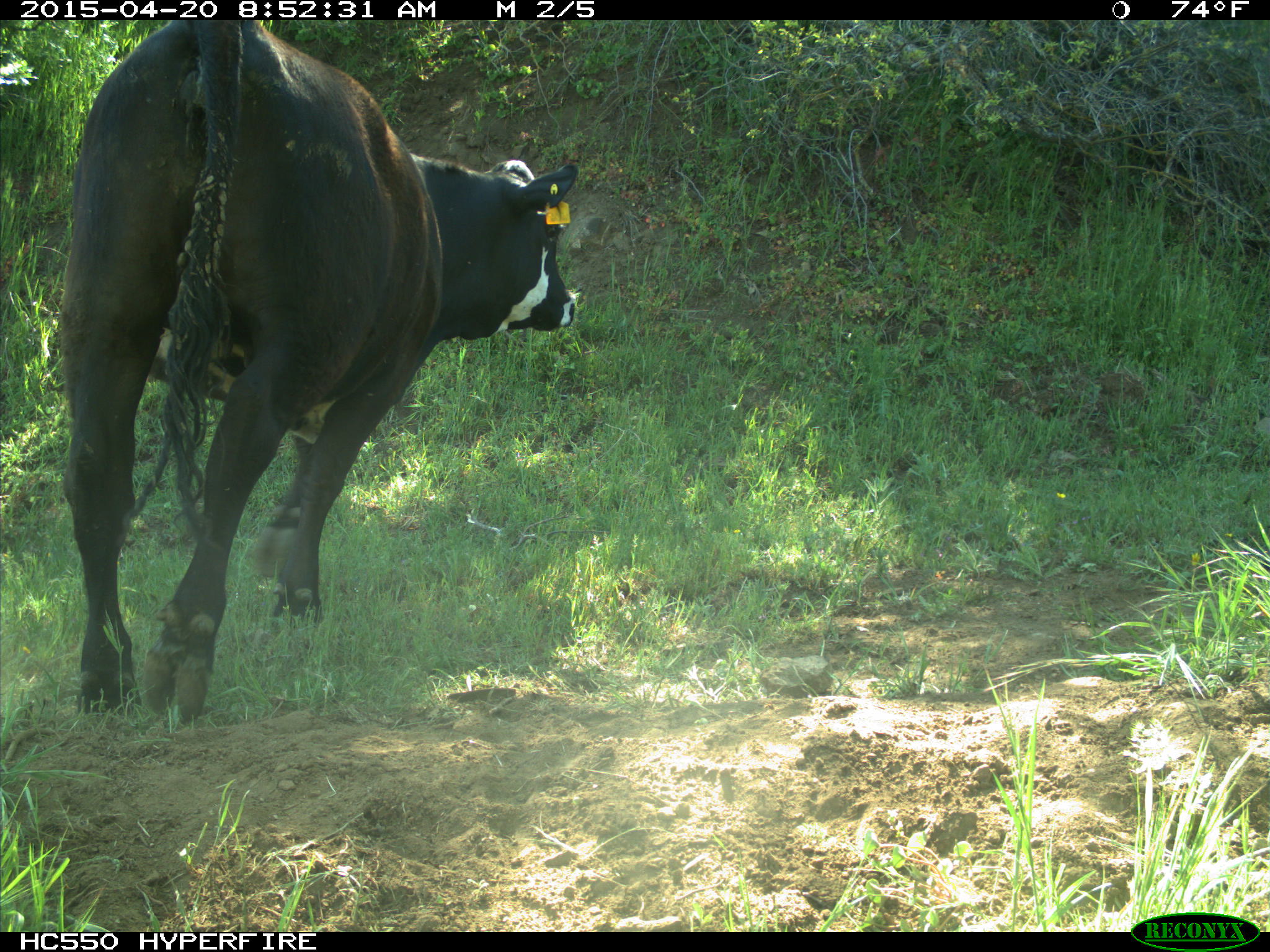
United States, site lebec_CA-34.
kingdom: Animalia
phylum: Chordata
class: Mammalia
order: Artiodactyla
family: Bovidae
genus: Bos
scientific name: Bos taurus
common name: domestic cow